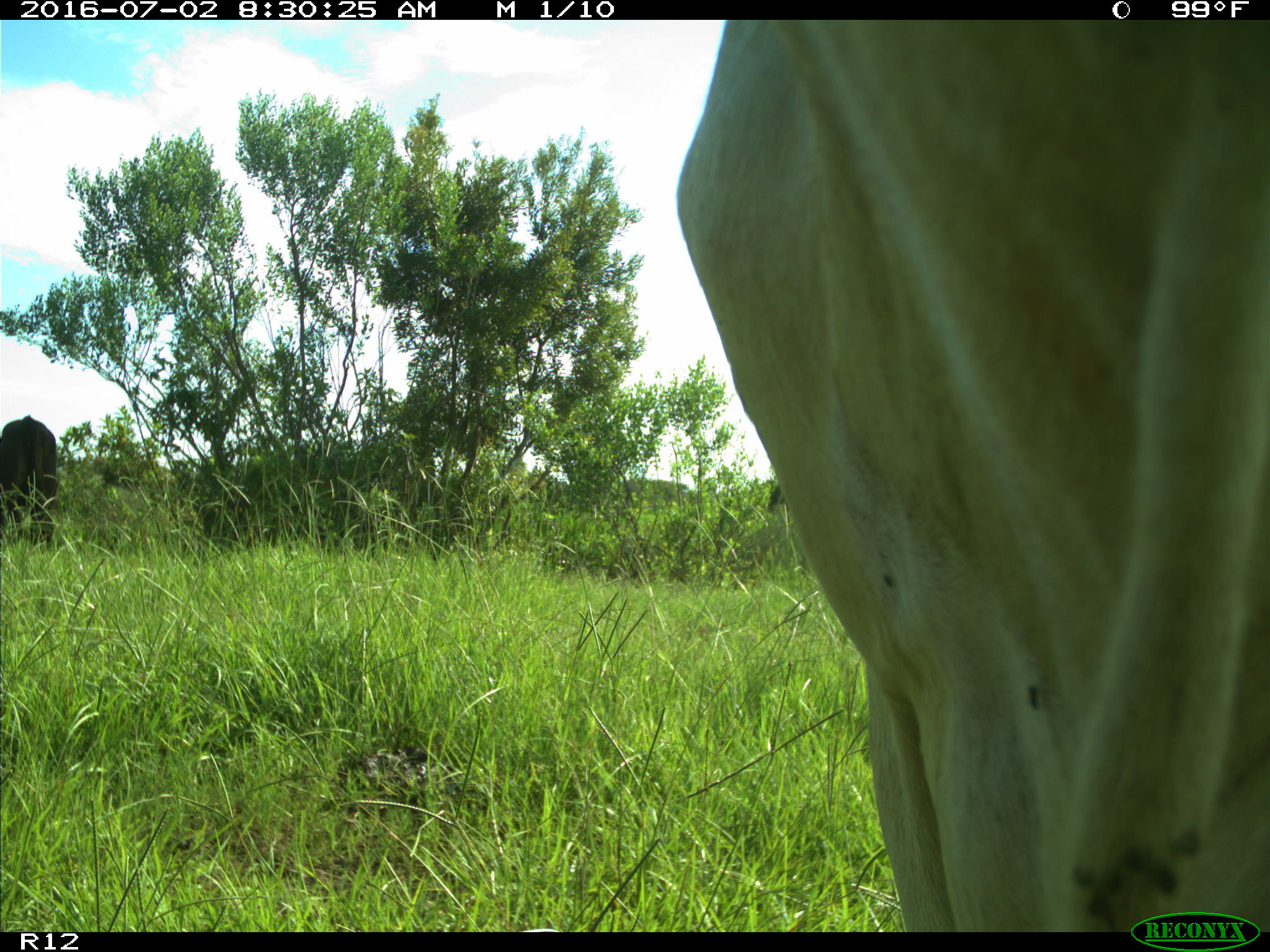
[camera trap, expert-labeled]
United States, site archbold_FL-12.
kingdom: Animalia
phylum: Chordata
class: Mammalia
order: Artiodactyla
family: Bovidae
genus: Bos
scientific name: Bos taurus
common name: domestic cow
Bos taurus (domestic cow).